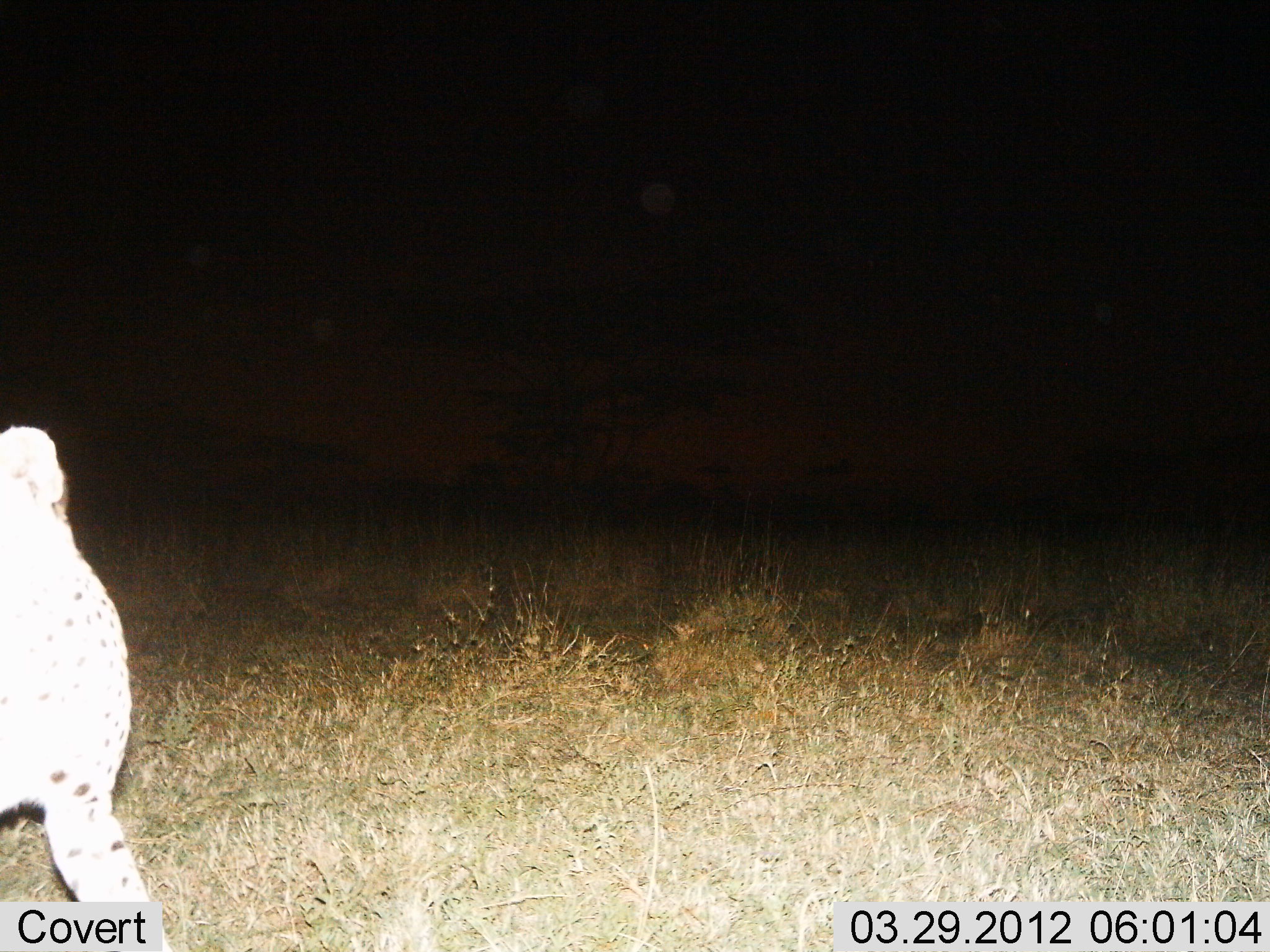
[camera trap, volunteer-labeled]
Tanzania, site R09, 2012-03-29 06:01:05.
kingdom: Animalia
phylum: Chordata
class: Mammalia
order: Carnivora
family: Felidae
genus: Acinonyx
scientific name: Acinonyx jubatus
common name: cheetah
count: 1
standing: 71%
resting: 0%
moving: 29%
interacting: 0%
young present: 0%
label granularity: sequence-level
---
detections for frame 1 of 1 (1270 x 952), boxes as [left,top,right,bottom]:
animal: [0,426,165,950]